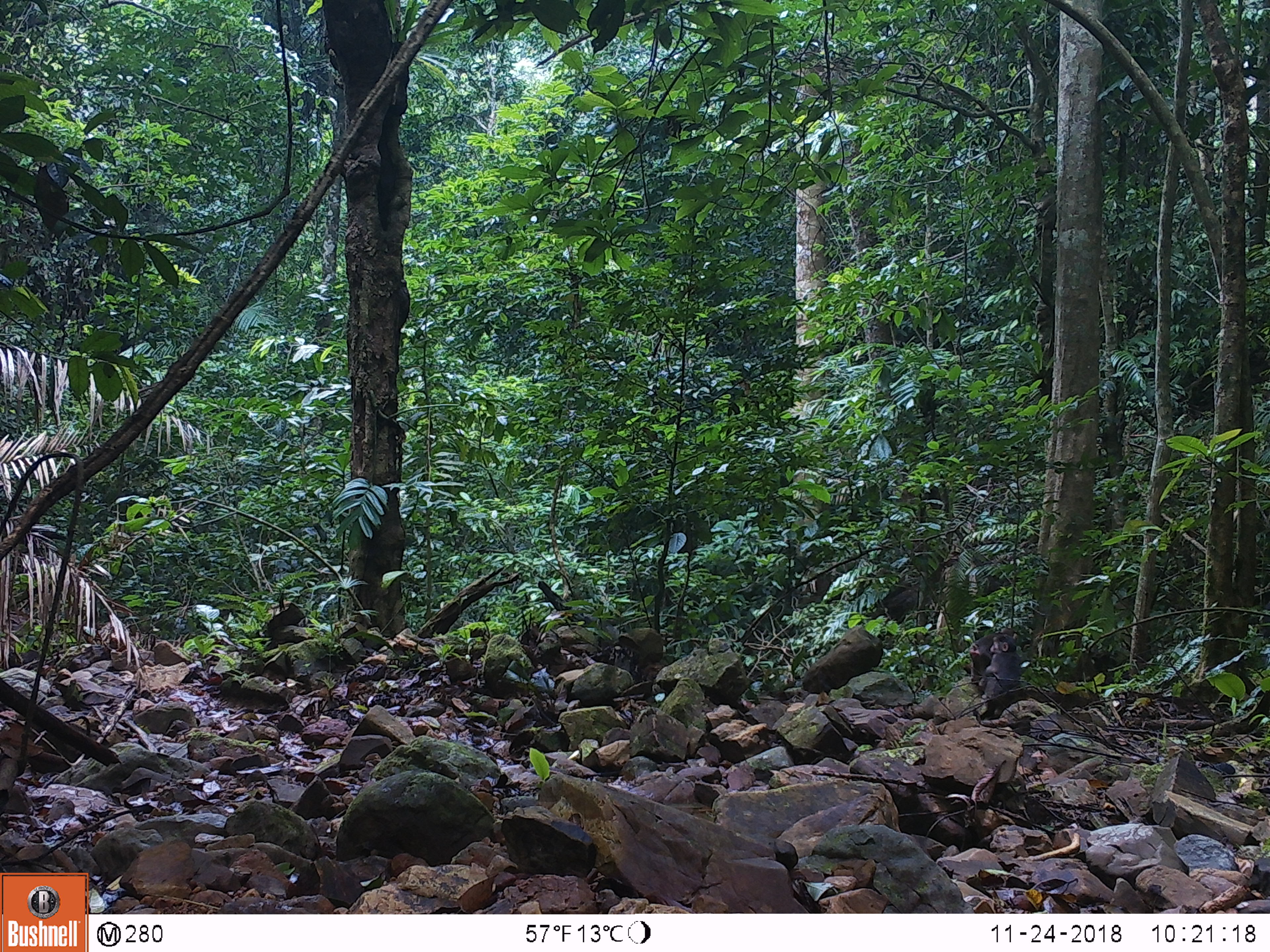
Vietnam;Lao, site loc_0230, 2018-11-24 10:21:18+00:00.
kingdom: Animalia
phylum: Chordata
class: Mammalia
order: Primates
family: Cercopithecidae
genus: Macaca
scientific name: Macaca arctoides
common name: stump-tailed macaque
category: stump tailed macaque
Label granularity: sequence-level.